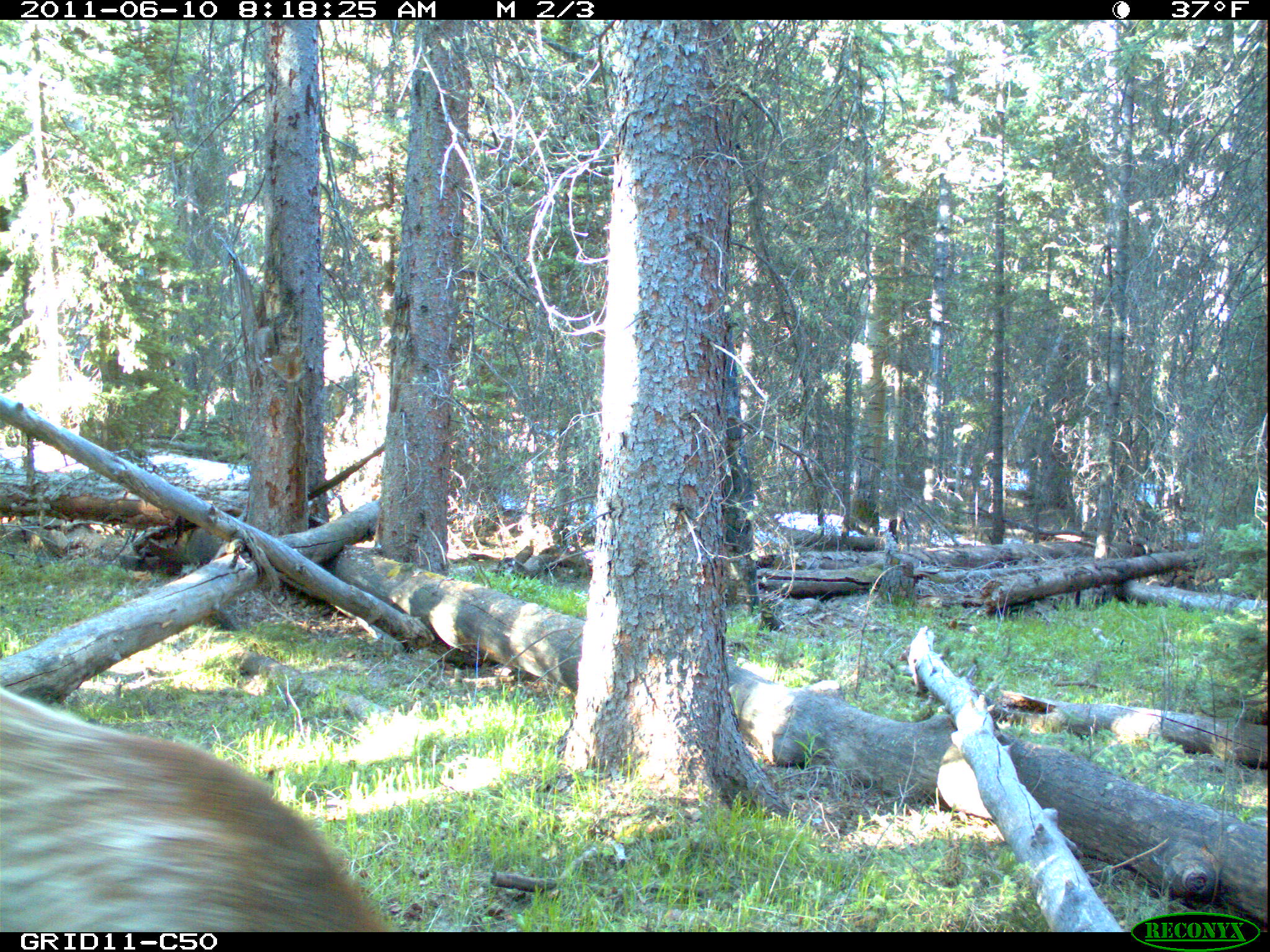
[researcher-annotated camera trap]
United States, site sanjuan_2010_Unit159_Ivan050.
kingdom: Animalia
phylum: Chordata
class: Mammalia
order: Artiodactyla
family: Cervidae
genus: Cervus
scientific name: Cervus elaphus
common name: red deer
Cervus elaphus (red deer).